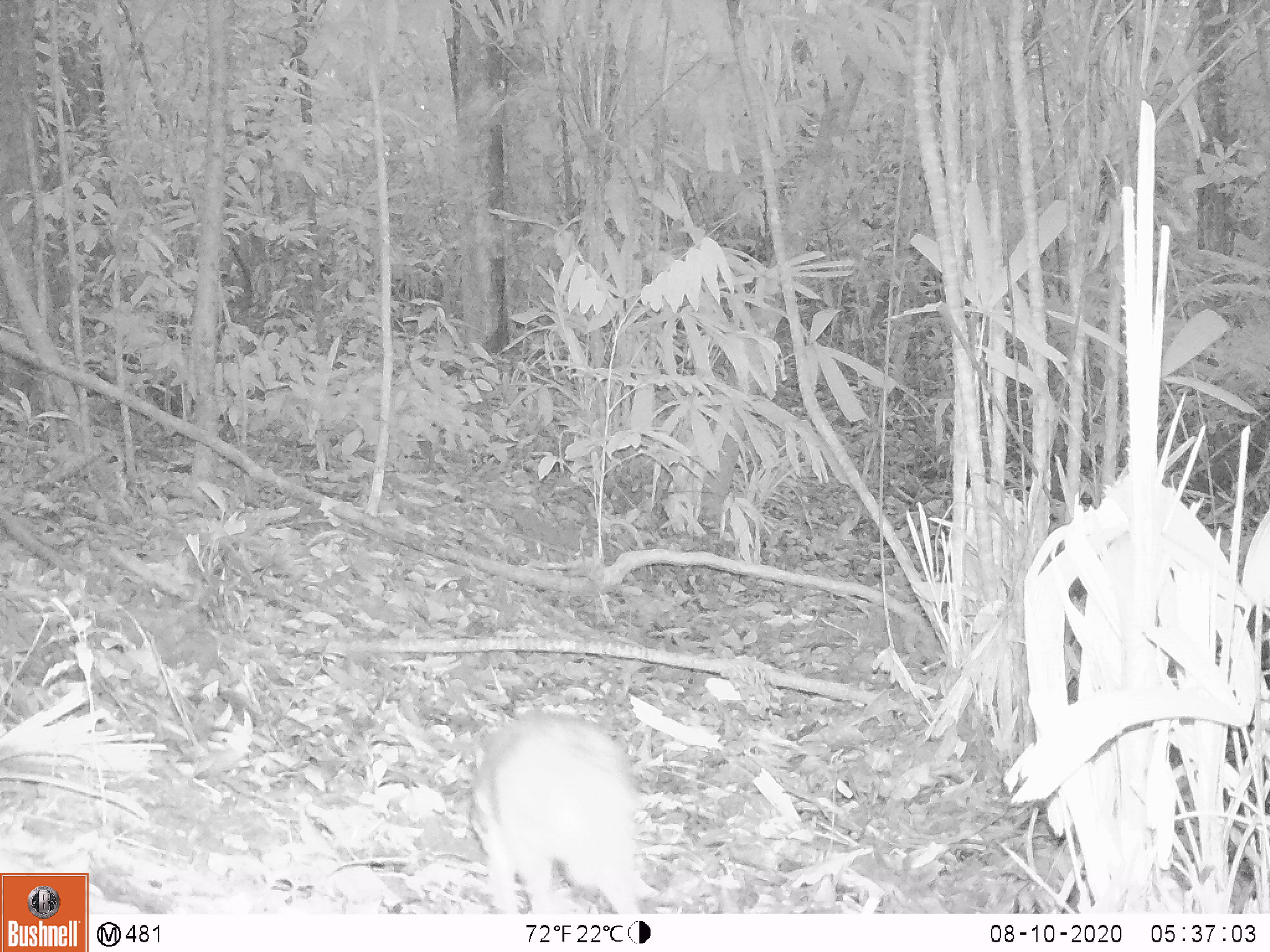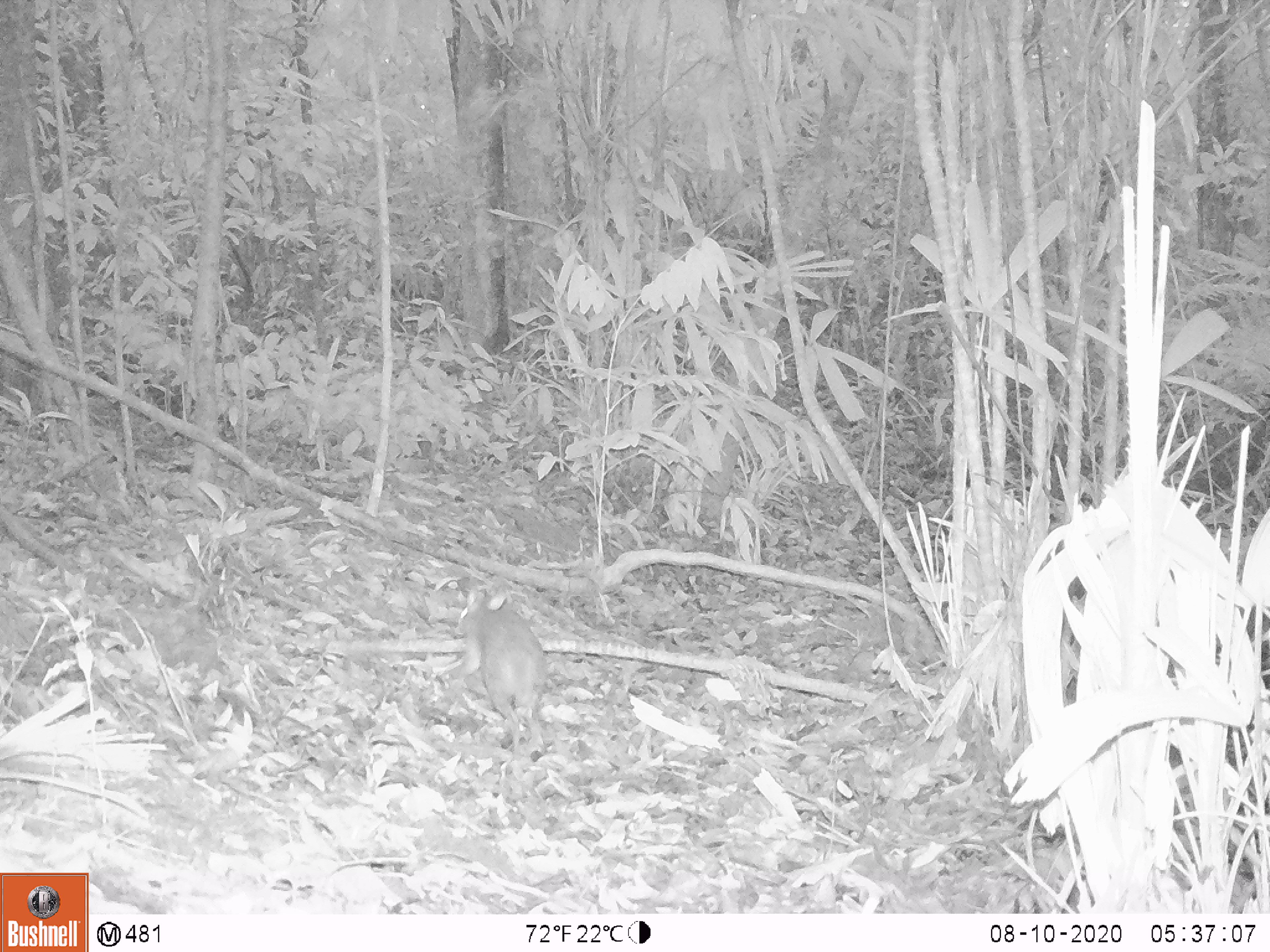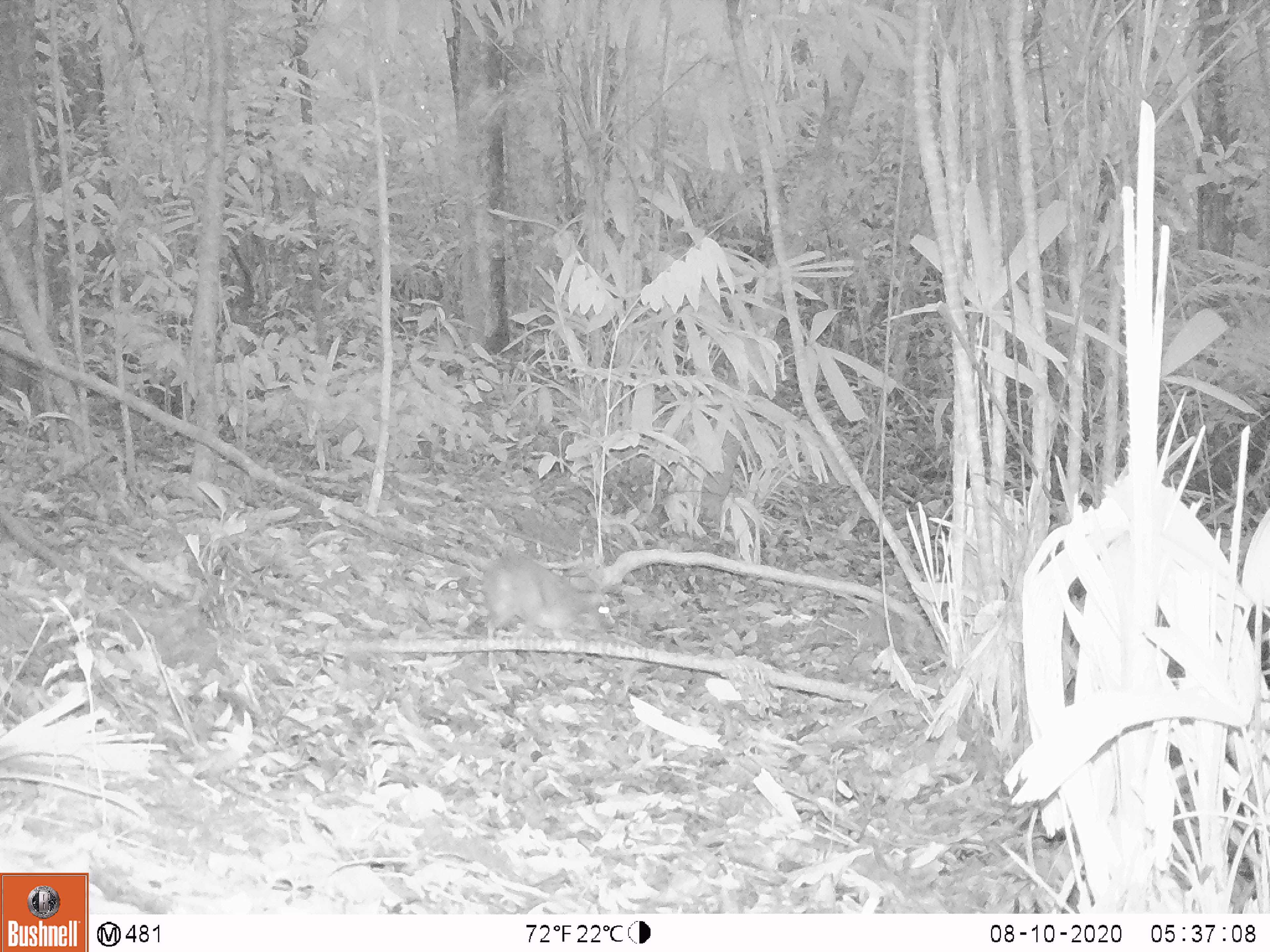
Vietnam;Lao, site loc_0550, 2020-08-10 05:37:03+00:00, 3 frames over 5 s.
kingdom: Animalia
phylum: Chordata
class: Mammalia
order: Artiodactyla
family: Tragulidae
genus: Moschiola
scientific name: Moschiola meminna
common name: chevrotain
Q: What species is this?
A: Chevrotain (Moschiola meminna).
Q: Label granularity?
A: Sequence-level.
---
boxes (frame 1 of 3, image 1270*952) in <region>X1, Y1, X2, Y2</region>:
chevrotain: <region>467, 708, 641, 914</region>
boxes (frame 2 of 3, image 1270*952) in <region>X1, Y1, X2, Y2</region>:
chevrotain: <region>442, 587, 546, 751</region>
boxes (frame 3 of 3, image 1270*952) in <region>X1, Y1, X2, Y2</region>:
chevrotain: <region>480, 554, 615, 635</region>